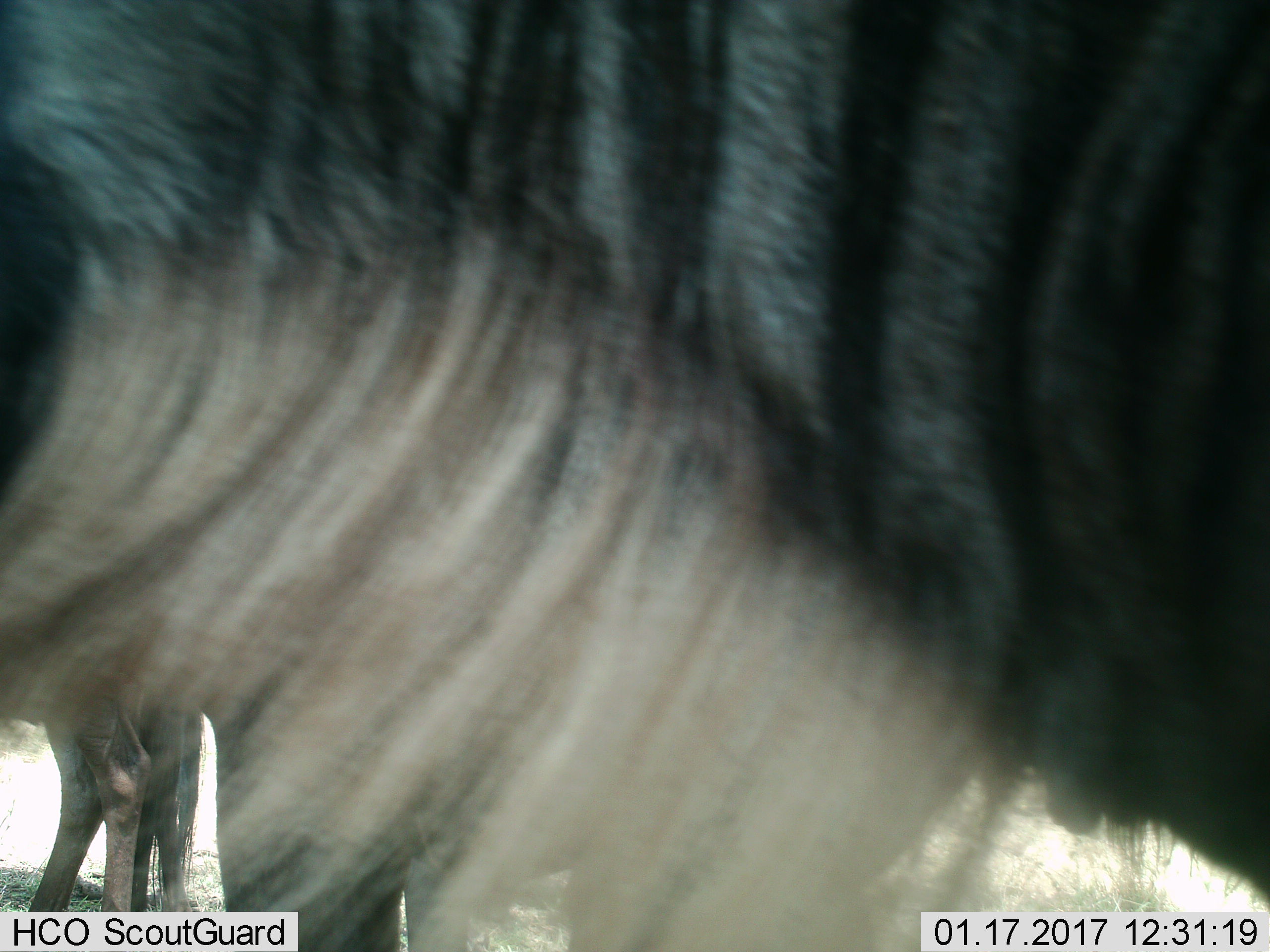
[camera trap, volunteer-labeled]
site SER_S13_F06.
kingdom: Animalia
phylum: Chordata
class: Mammalia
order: Artiodactyla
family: Bovidae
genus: Connochaetes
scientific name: Connochaetes taurinus taurinus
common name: blue wildebeest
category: wildebeestblue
Wildebeestblue (blue wildebeest) (Connochaetes taurinus taurinus), count 2. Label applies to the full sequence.